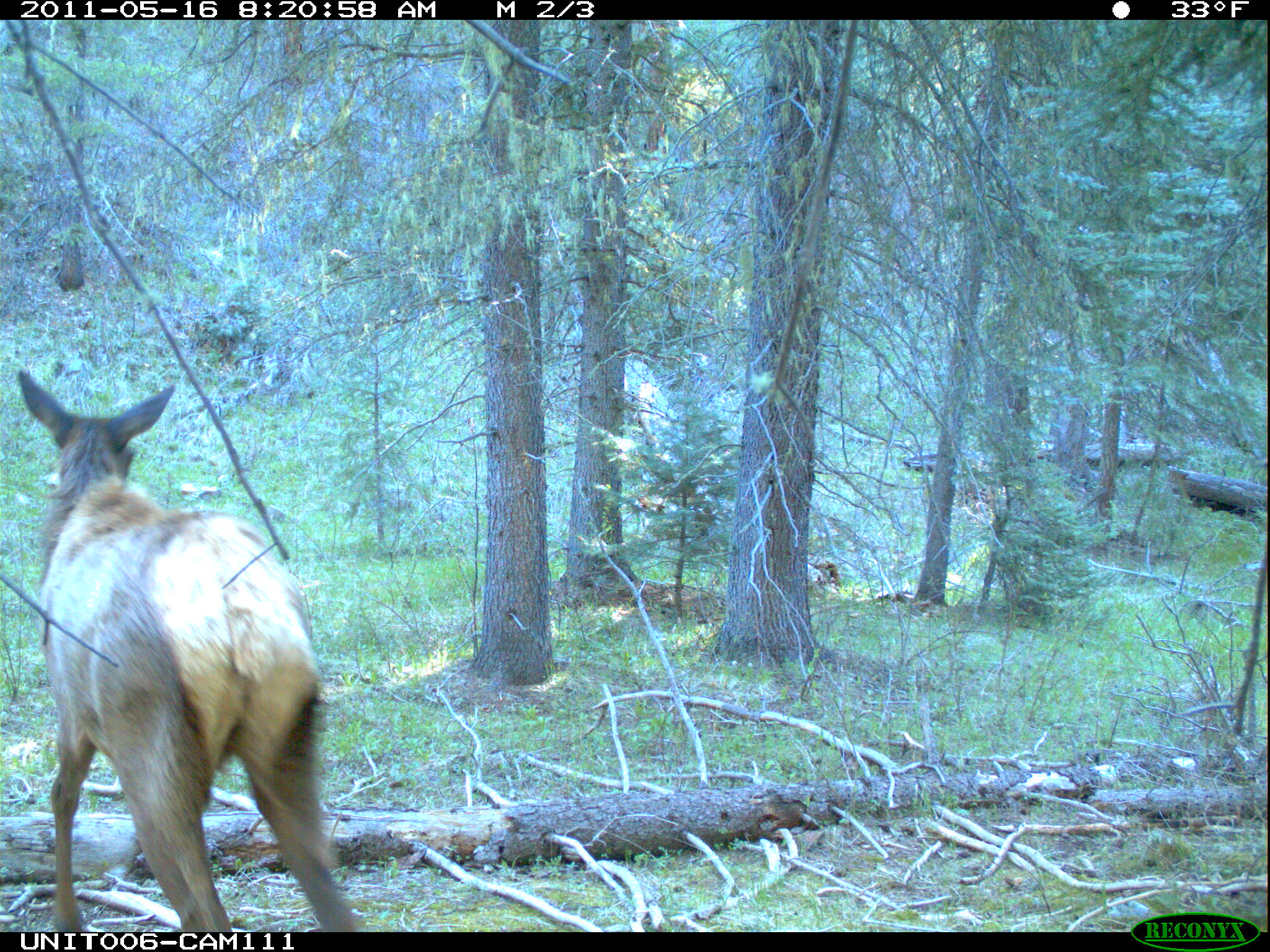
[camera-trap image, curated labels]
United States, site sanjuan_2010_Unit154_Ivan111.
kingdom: Animalia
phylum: Chordata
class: Mammalia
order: Artiodactyla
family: Cervidae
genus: Cervus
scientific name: Cervus elaphus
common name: red deer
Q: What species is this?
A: Cervus elaphus (red deer).